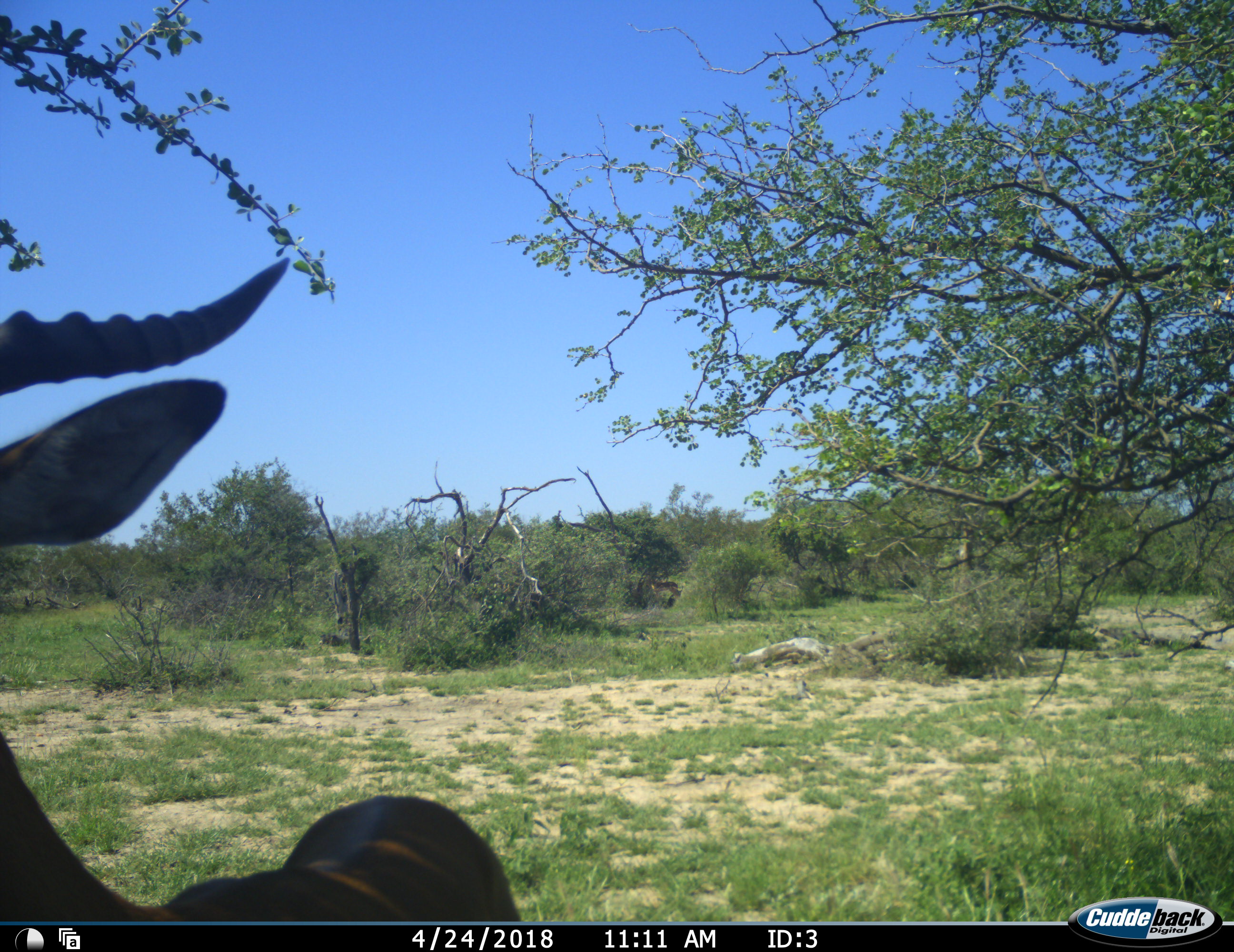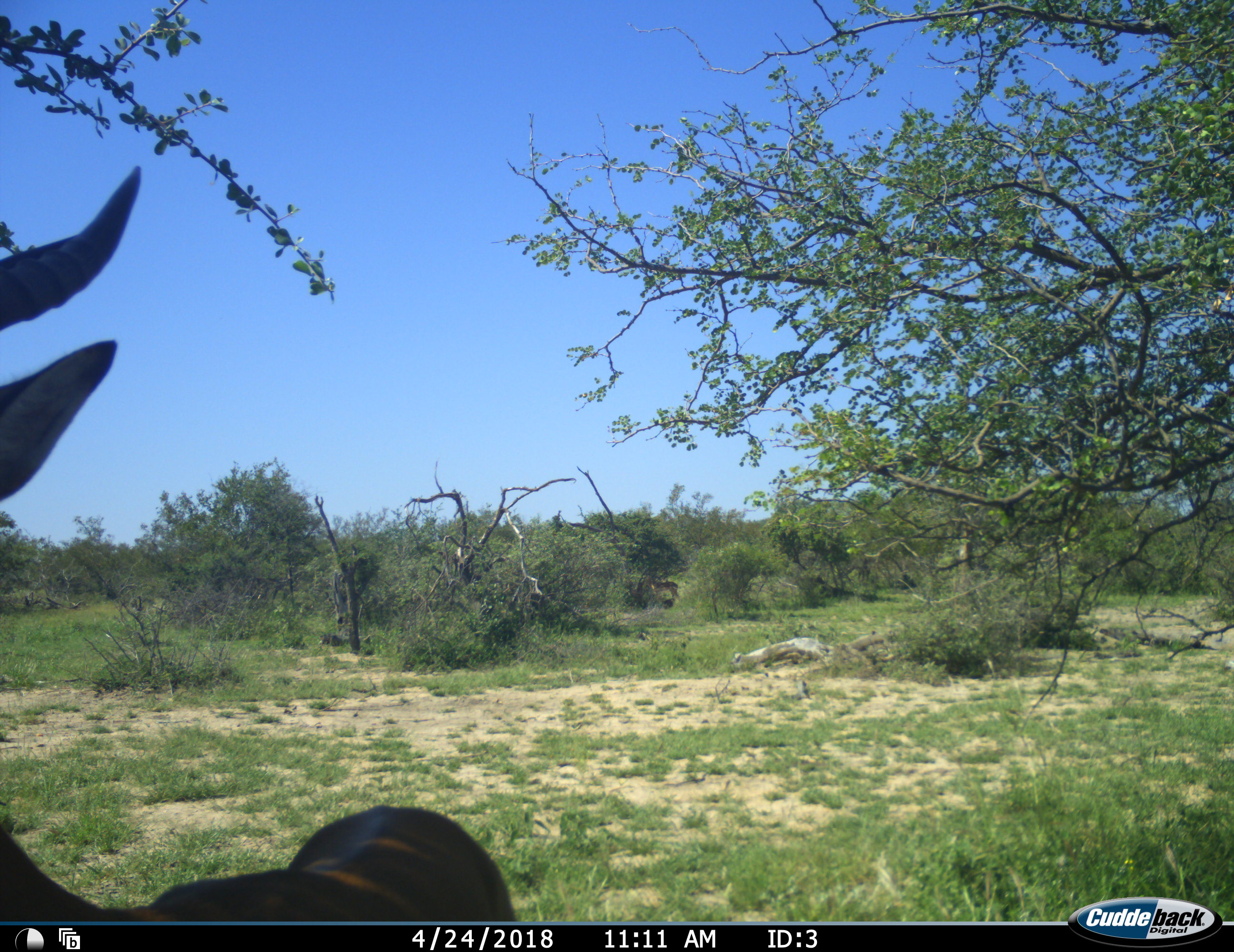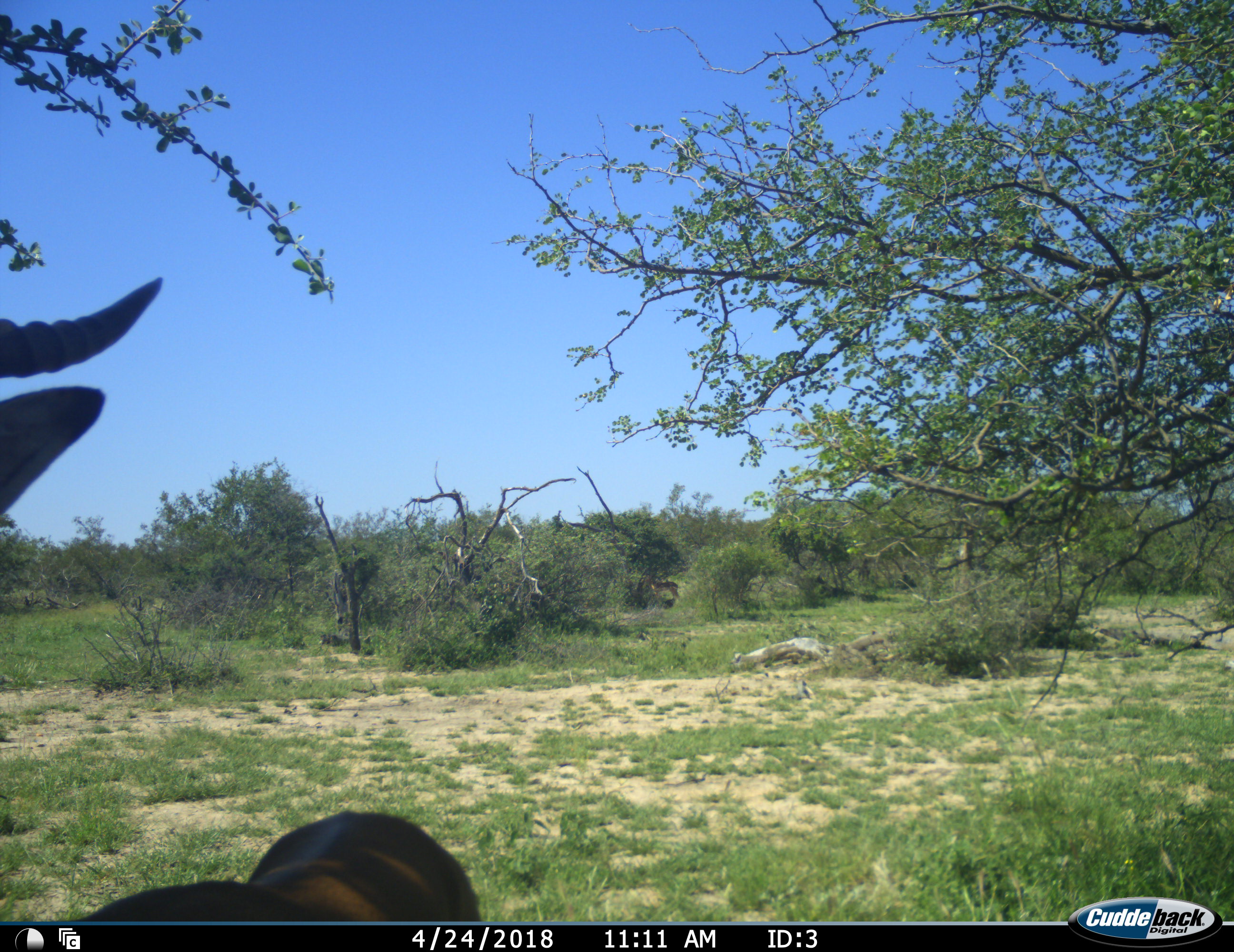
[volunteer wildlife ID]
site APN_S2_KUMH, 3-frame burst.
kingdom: Animalia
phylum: Chordata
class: Mammalia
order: Artiodactyla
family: Bovidae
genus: Aepyceros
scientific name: Aepyceros melampus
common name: impala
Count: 1.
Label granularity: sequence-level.